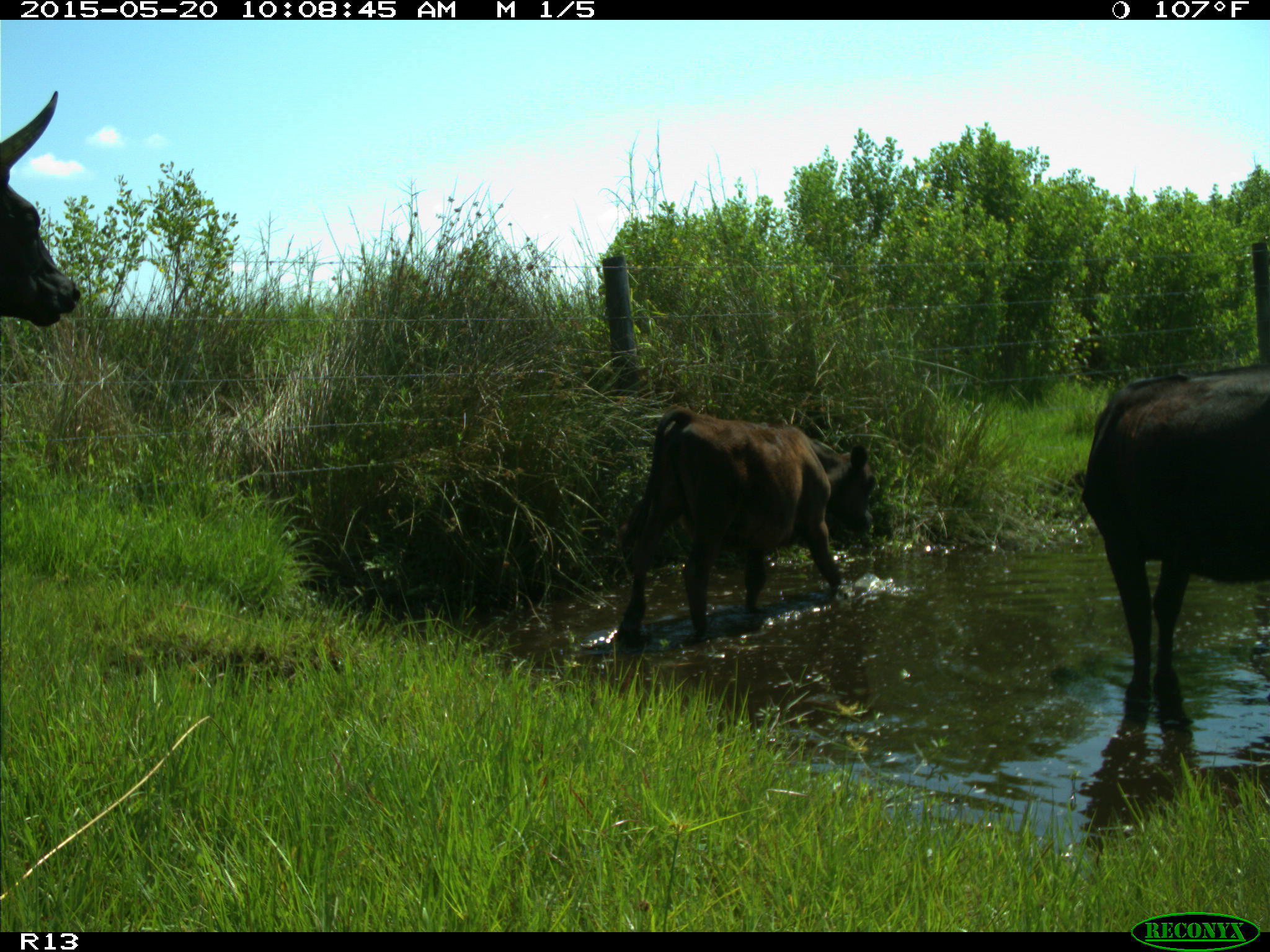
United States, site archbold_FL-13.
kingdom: Animalia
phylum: Chordata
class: Mammalia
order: Artiodactyla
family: Bovidae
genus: Bos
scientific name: Bos taurus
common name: domestic cow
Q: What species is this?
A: Bos taurus (domestic cow).